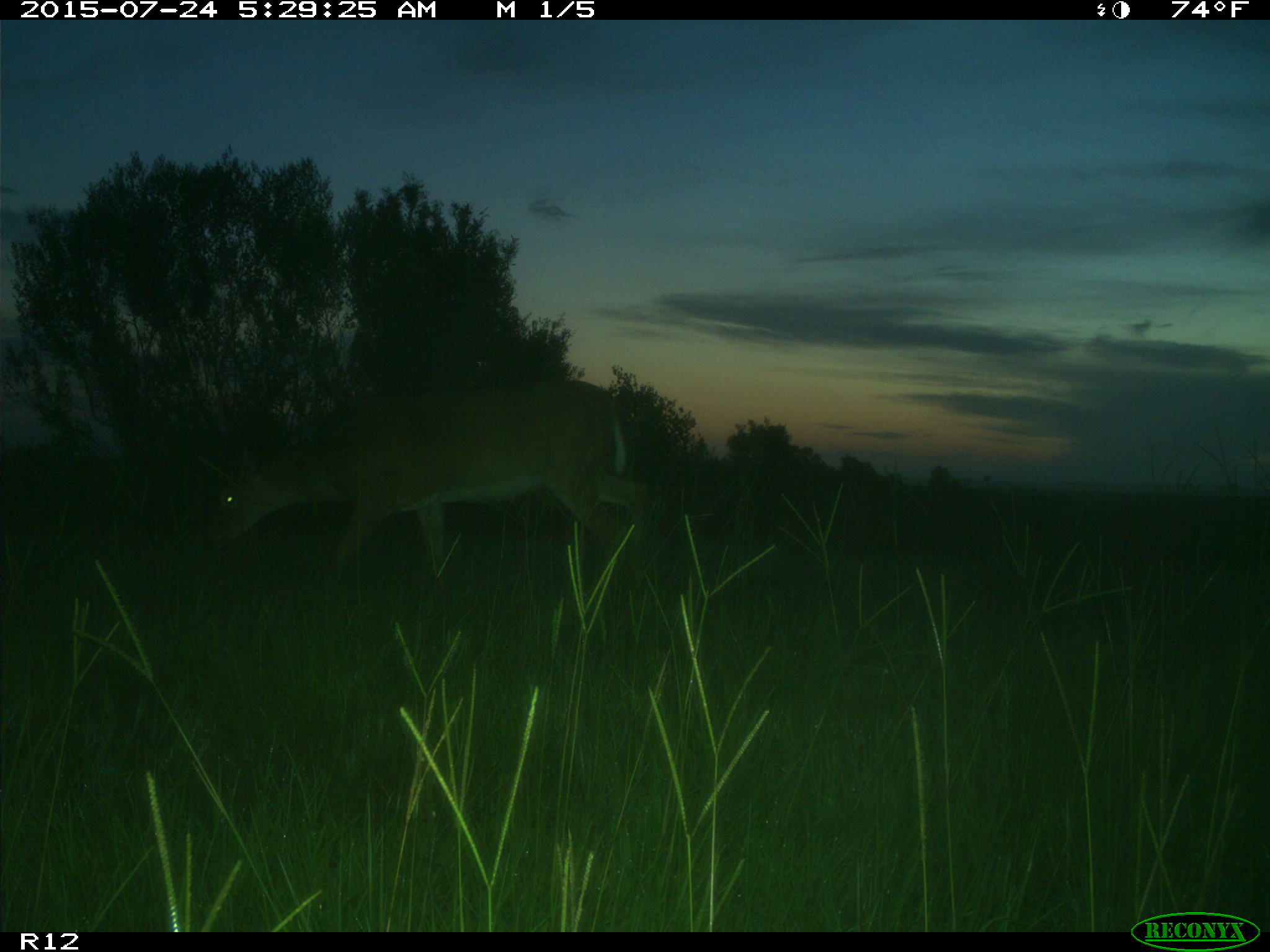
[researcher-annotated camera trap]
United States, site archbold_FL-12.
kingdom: Animalia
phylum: Chordata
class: Mammalia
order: Artiodactyla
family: Cervidae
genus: Odocoileus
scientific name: Odocoileus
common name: deer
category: unidentified deer